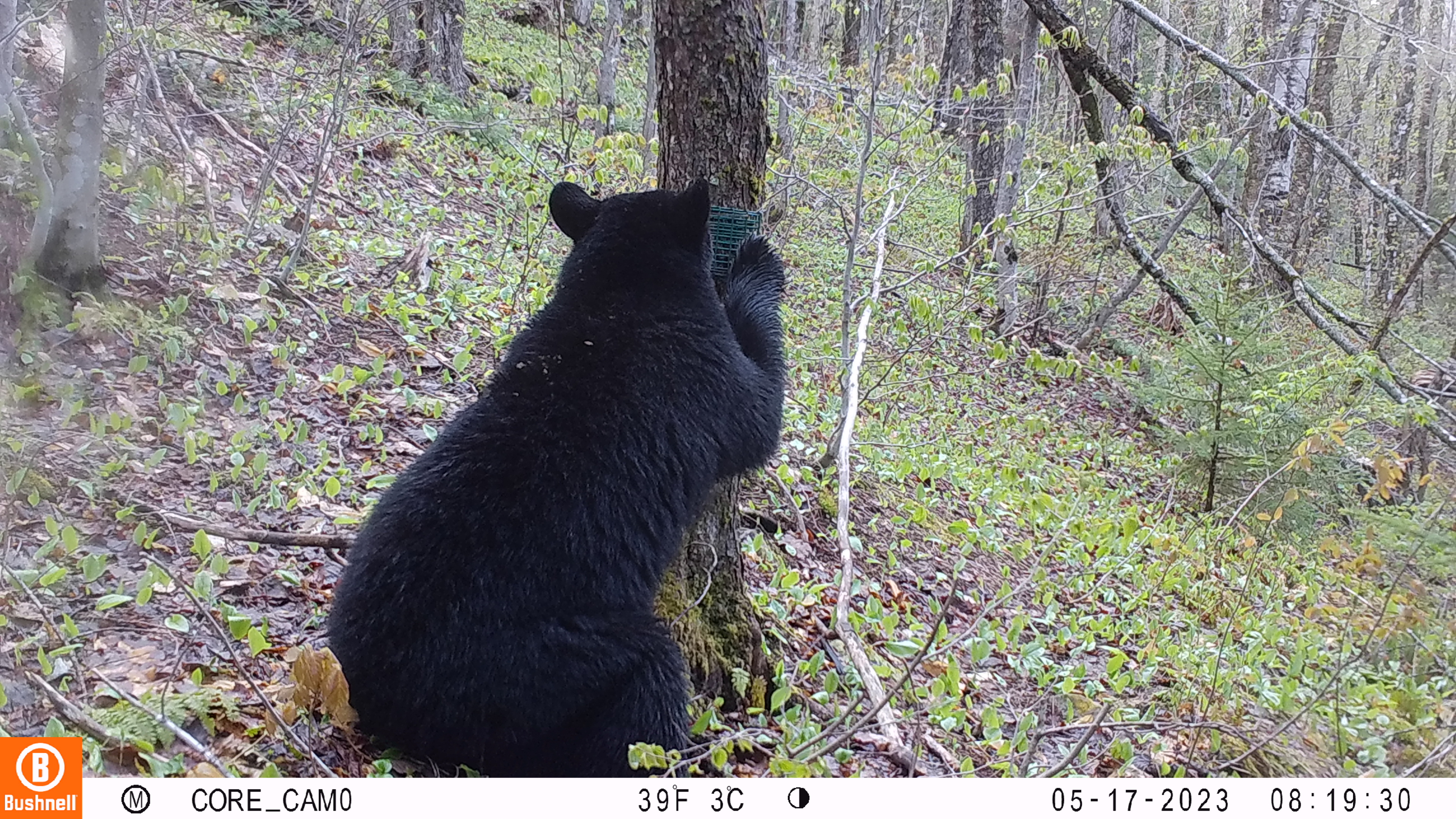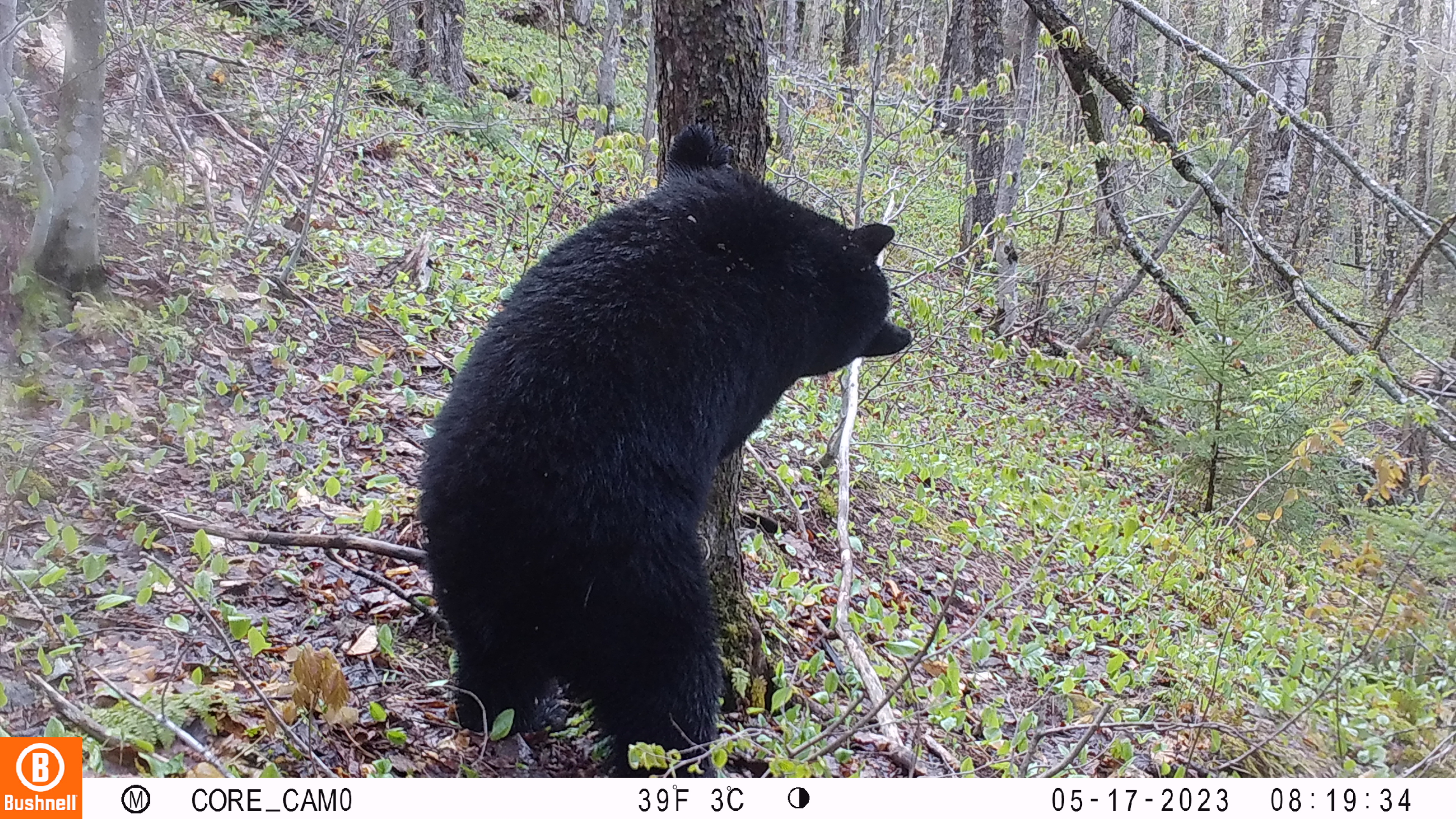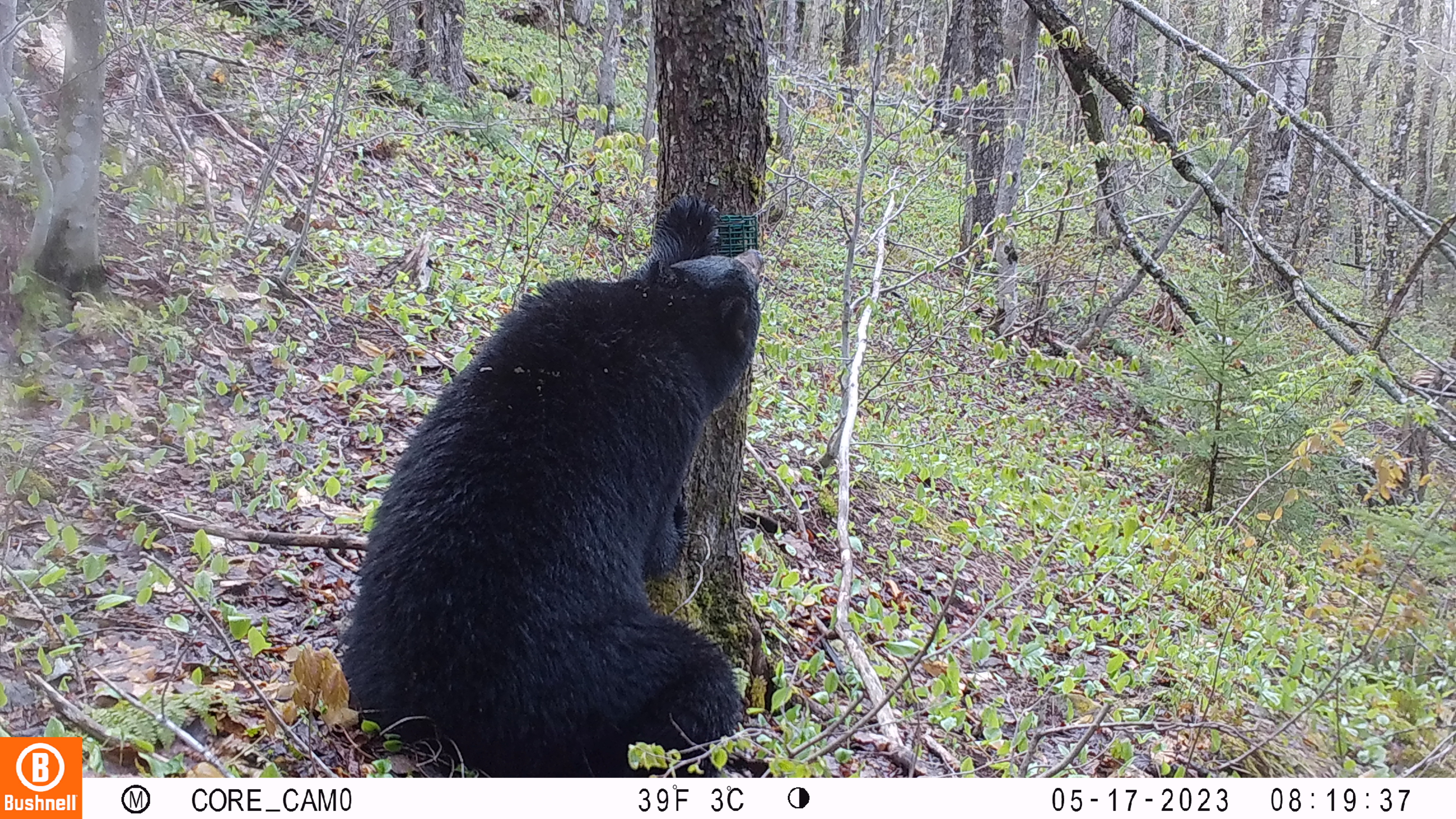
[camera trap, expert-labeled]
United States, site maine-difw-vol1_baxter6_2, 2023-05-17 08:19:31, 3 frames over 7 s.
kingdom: Animalia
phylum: Chordata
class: Mammalia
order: Carnivora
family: Ursidae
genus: Ursus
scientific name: Ursus americanus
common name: black bear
Black bear (Ursus americanus).